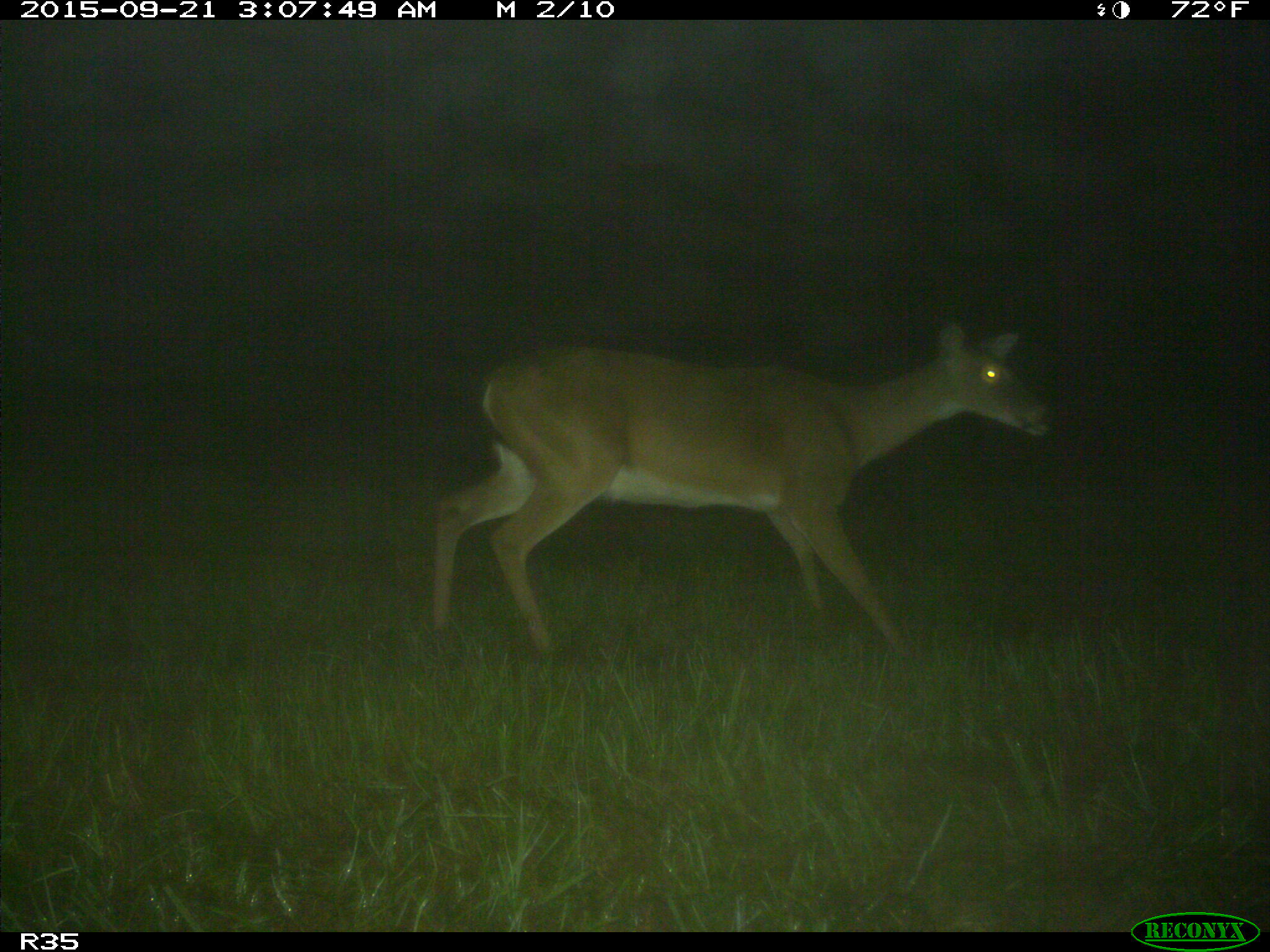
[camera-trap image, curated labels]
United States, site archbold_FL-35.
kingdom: Animalia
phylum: Chordata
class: Mammalia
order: Artiodactyla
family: Cervidae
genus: Odocoileus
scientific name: Odocoileus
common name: deer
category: unidentified deer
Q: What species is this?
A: Unidentified deer (deer) (Odocoileus).